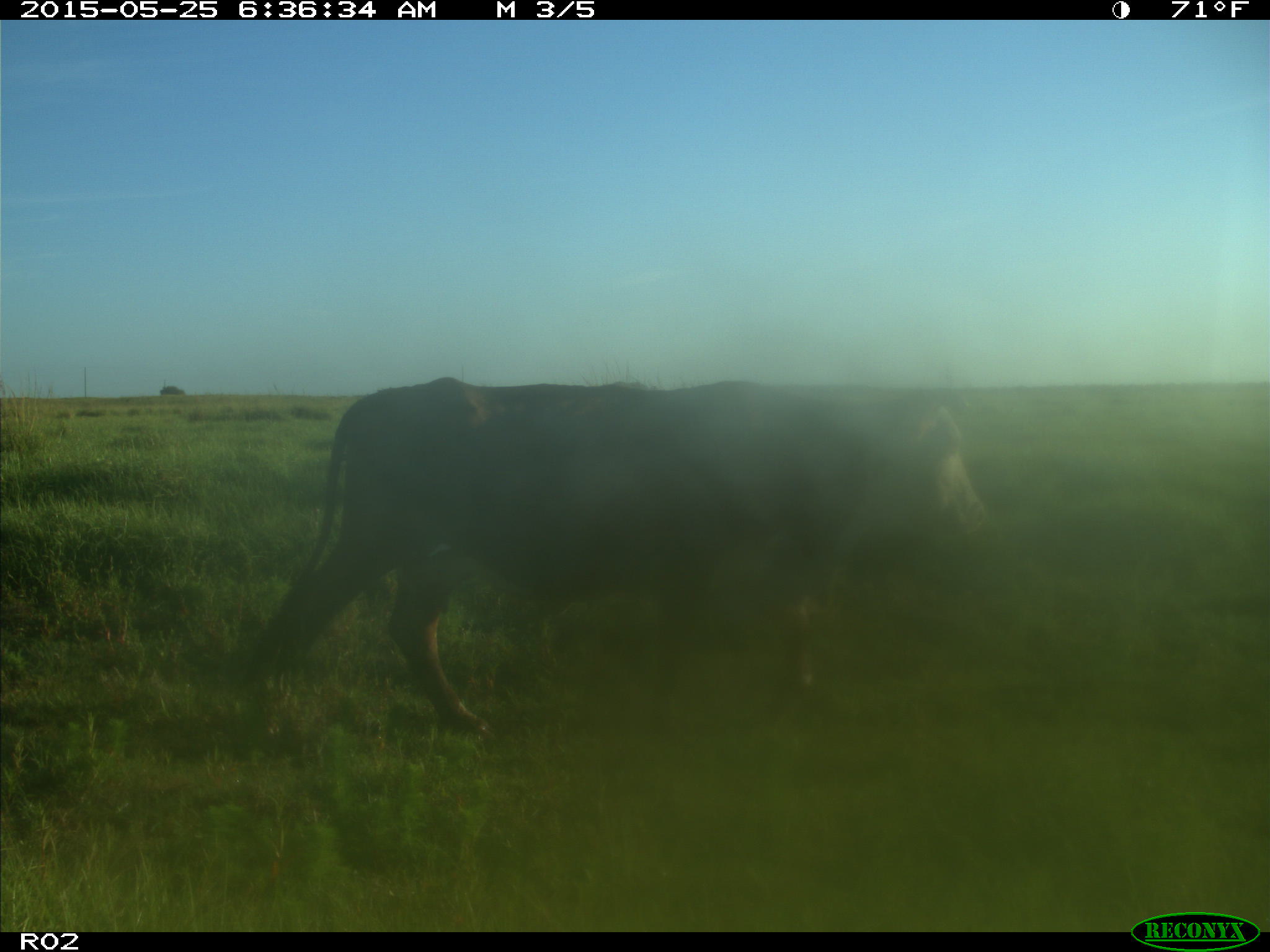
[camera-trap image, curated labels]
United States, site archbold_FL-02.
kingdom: Animalia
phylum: Chordata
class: Mammalia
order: Artiodactyla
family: Bovidae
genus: Bos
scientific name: Bos taurus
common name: domestic cow